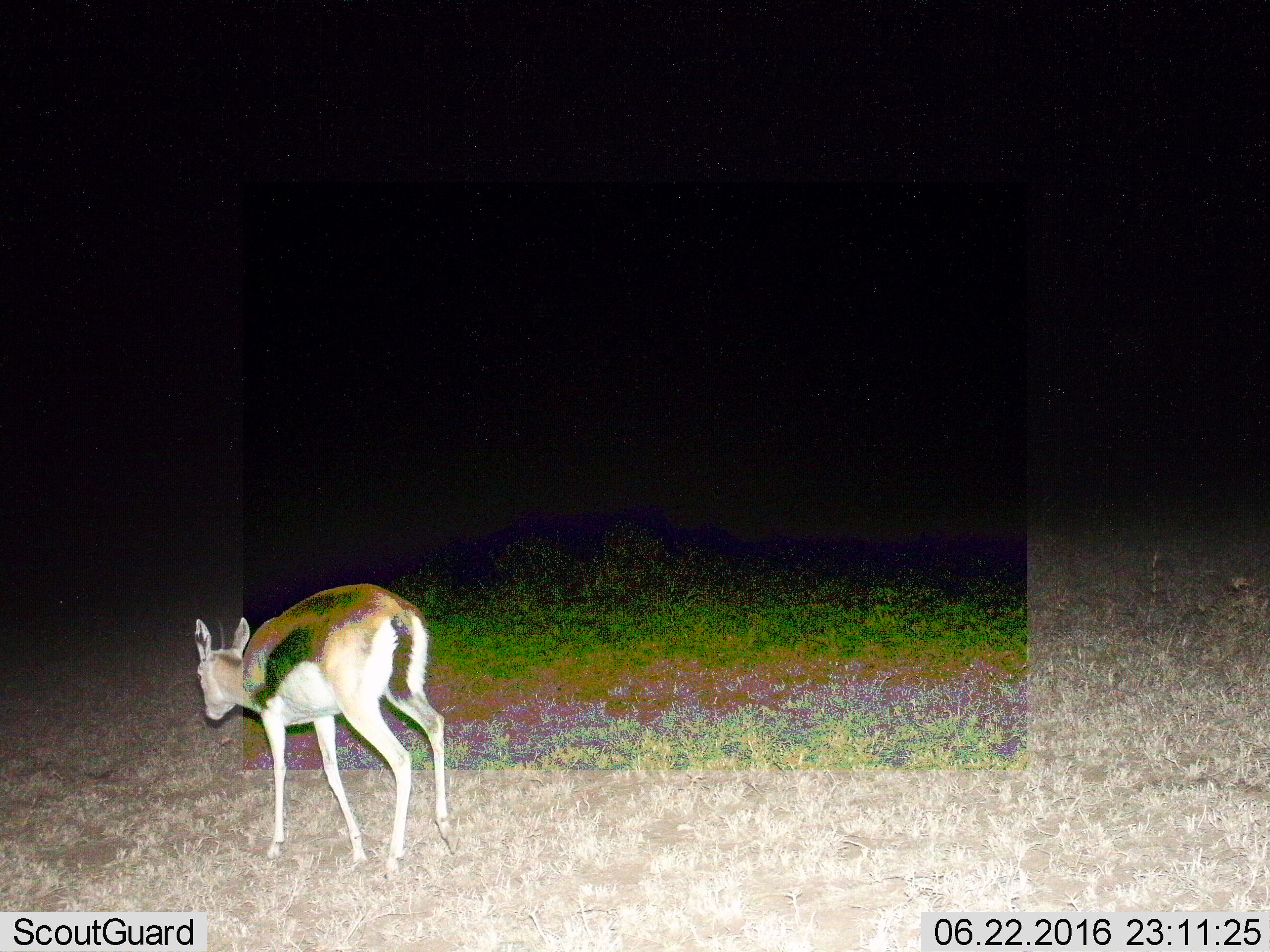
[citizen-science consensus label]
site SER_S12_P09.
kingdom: Animalia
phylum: Chordata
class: Mammalia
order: Artiodactyla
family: Bovidae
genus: Eudorcas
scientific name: Eudorcas thomsonii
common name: thomson's gazelle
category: gazellethomsons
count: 1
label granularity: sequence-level